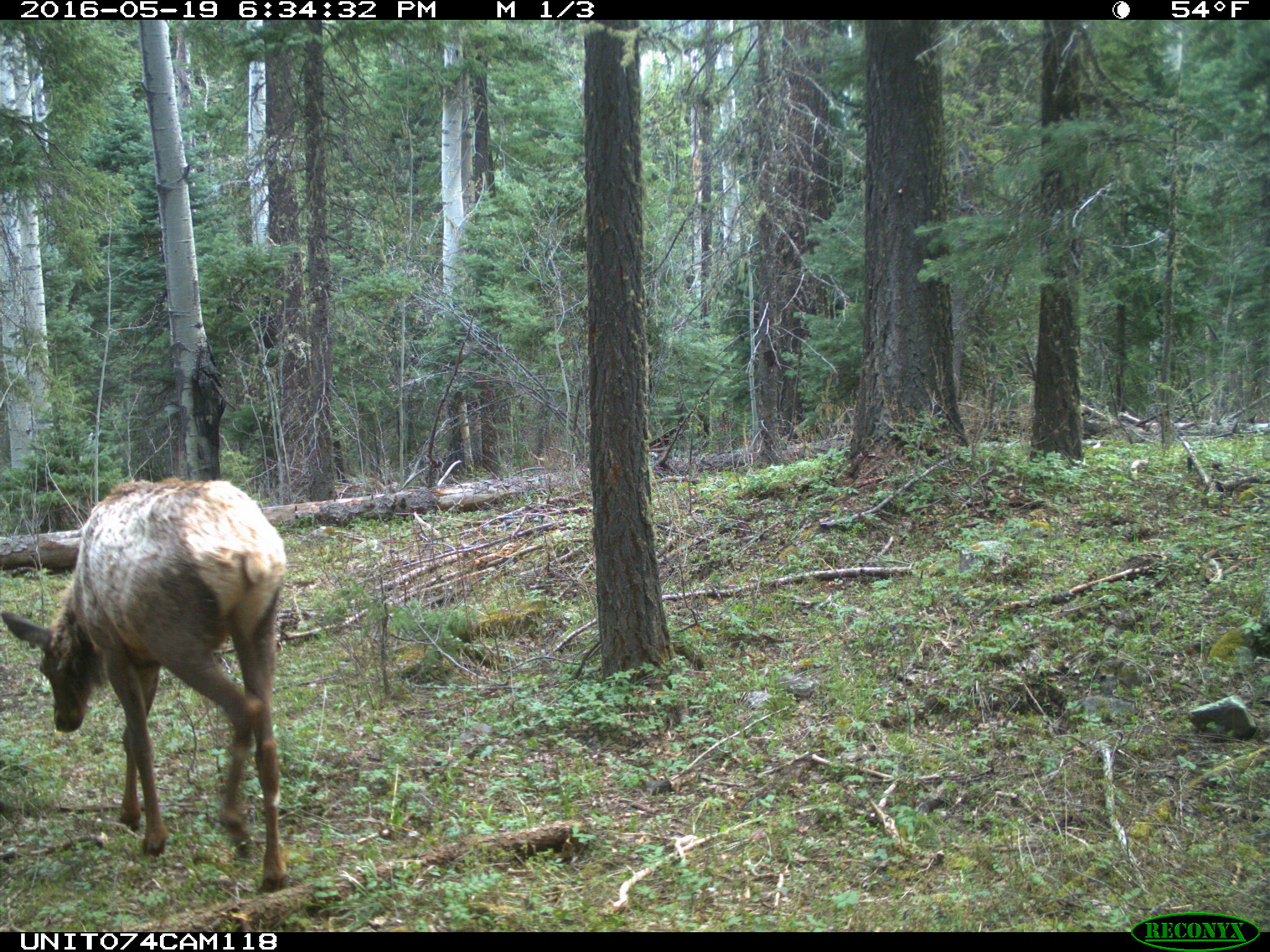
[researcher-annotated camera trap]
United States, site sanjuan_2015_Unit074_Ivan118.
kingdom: Animalia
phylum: Chordata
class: Mammalia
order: Artiodactyla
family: Cervidae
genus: Cervus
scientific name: Cervus elaphus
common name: red deer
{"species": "Cervus elaphus (red deer)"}